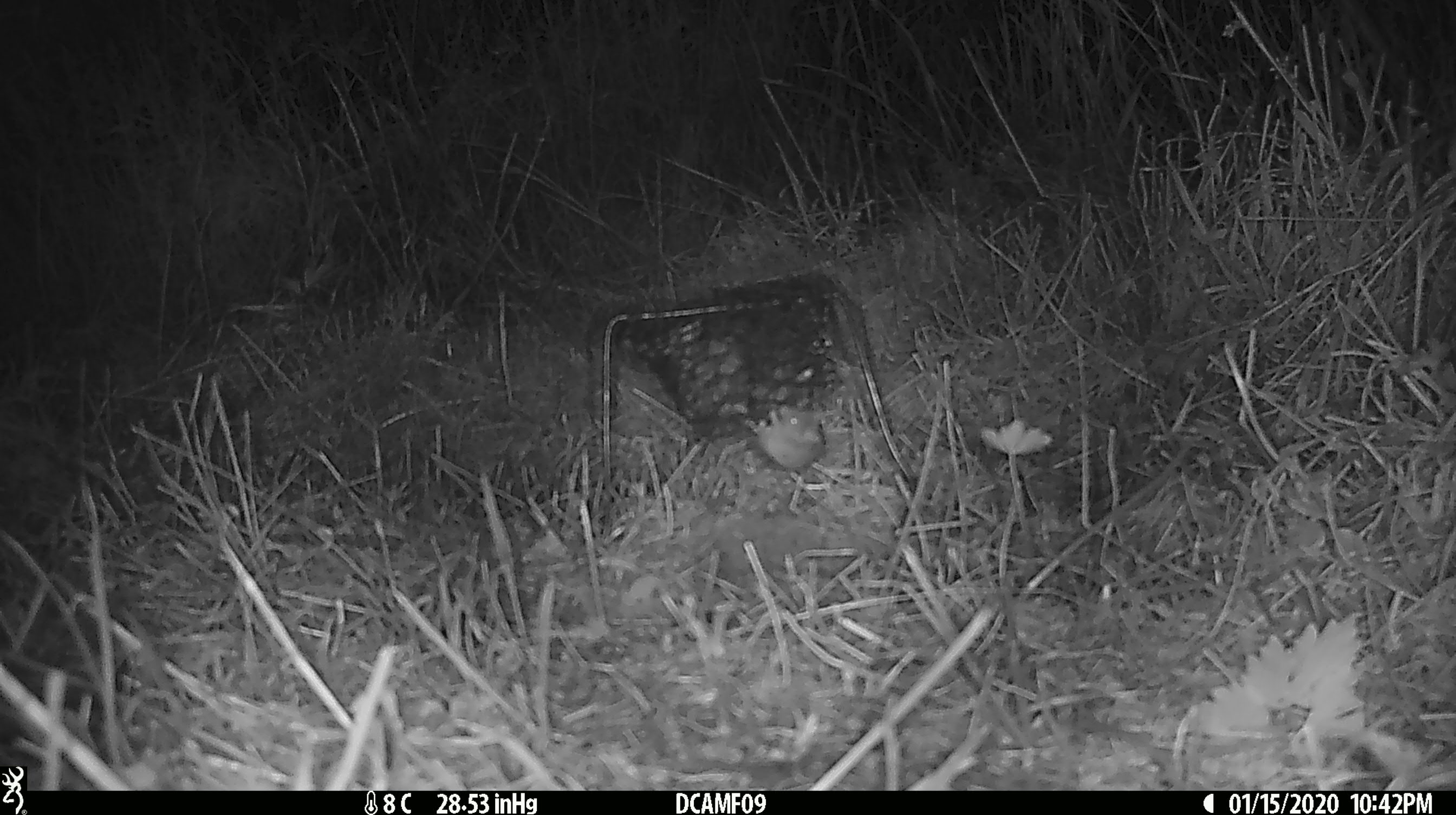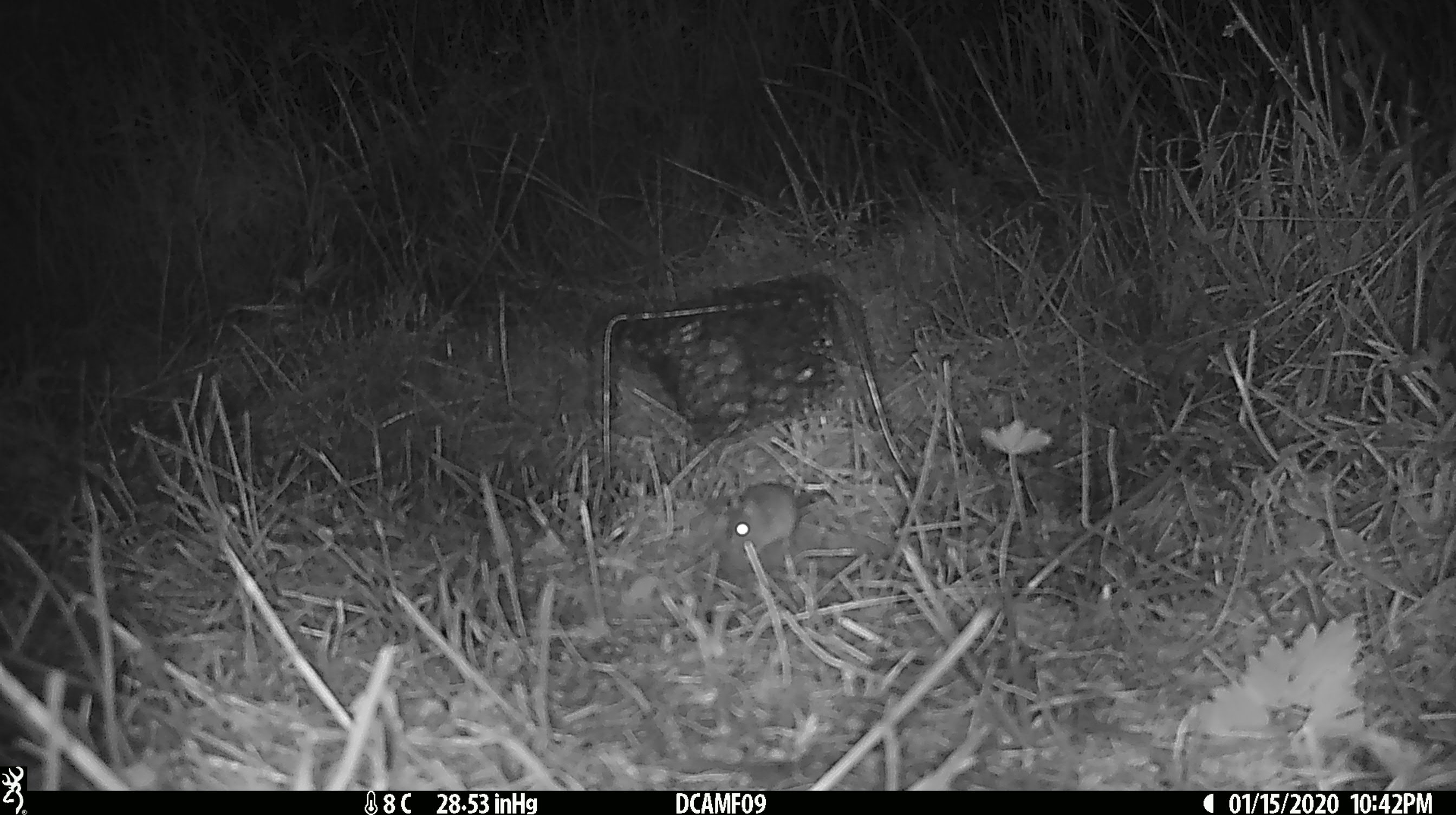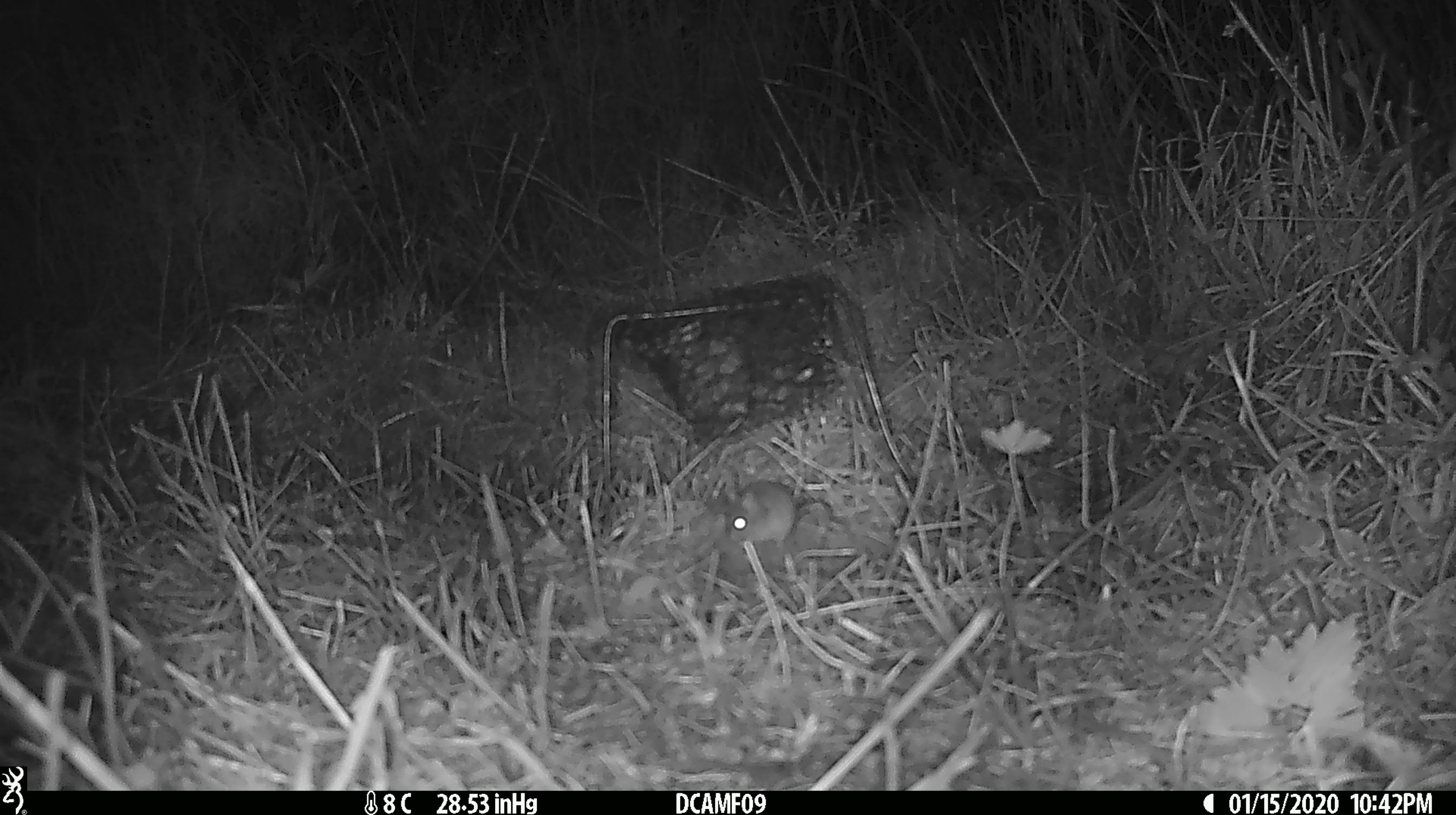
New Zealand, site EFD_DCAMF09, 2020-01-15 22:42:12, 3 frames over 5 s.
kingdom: Animalia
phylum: Chordata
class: Mammalia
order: Rodentia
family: Muridae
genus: Mus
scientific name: Mus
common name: mouse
Mouse (Mus).